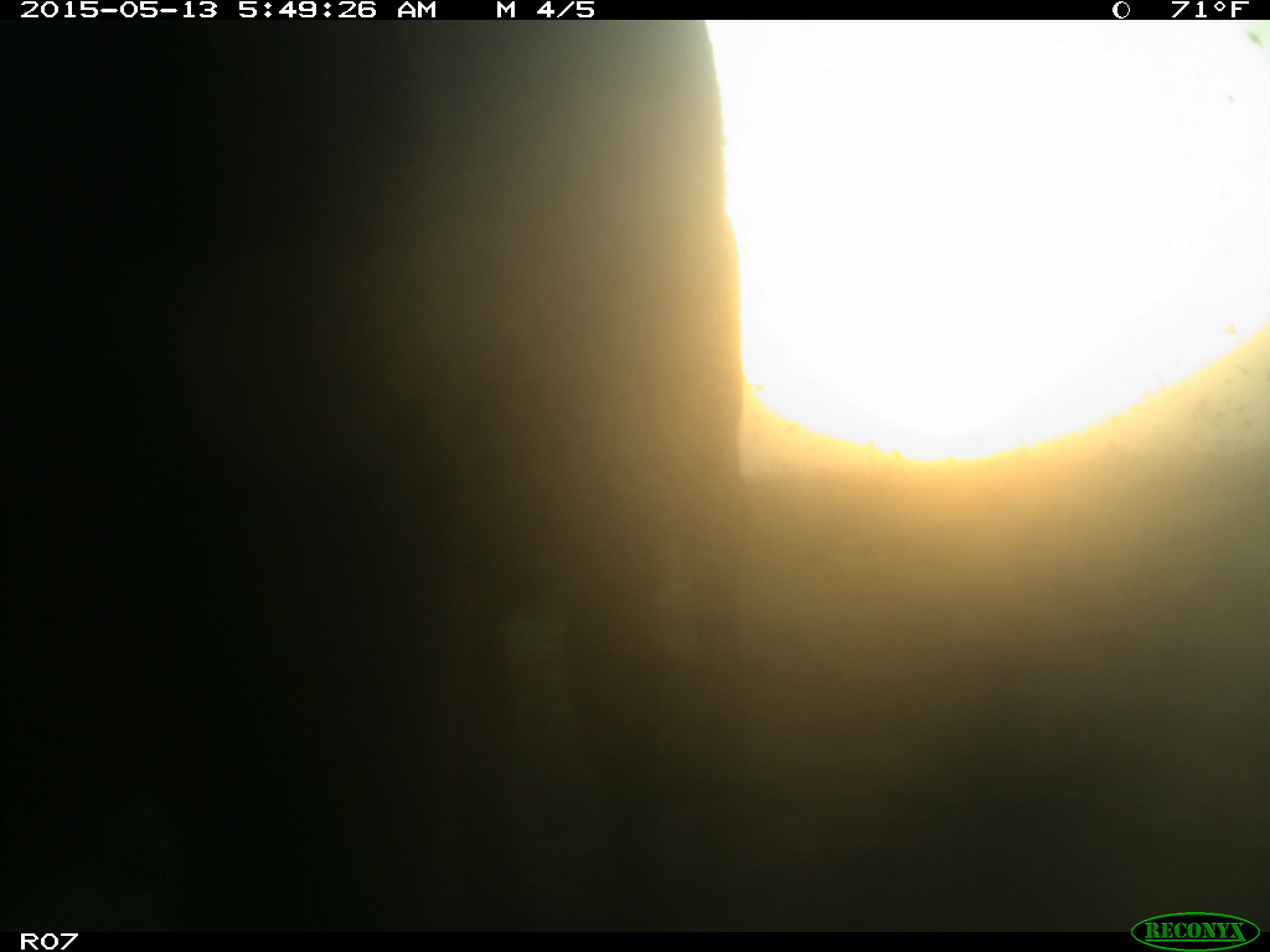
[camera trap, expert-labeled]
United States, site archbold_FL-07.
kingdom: Animalia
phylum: Chordata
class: Mammalia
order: Artiodactyla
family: Bovidae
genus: Bos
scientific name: Bos taurus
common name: domestic cow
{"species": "Bos taurus (domestic cow)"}